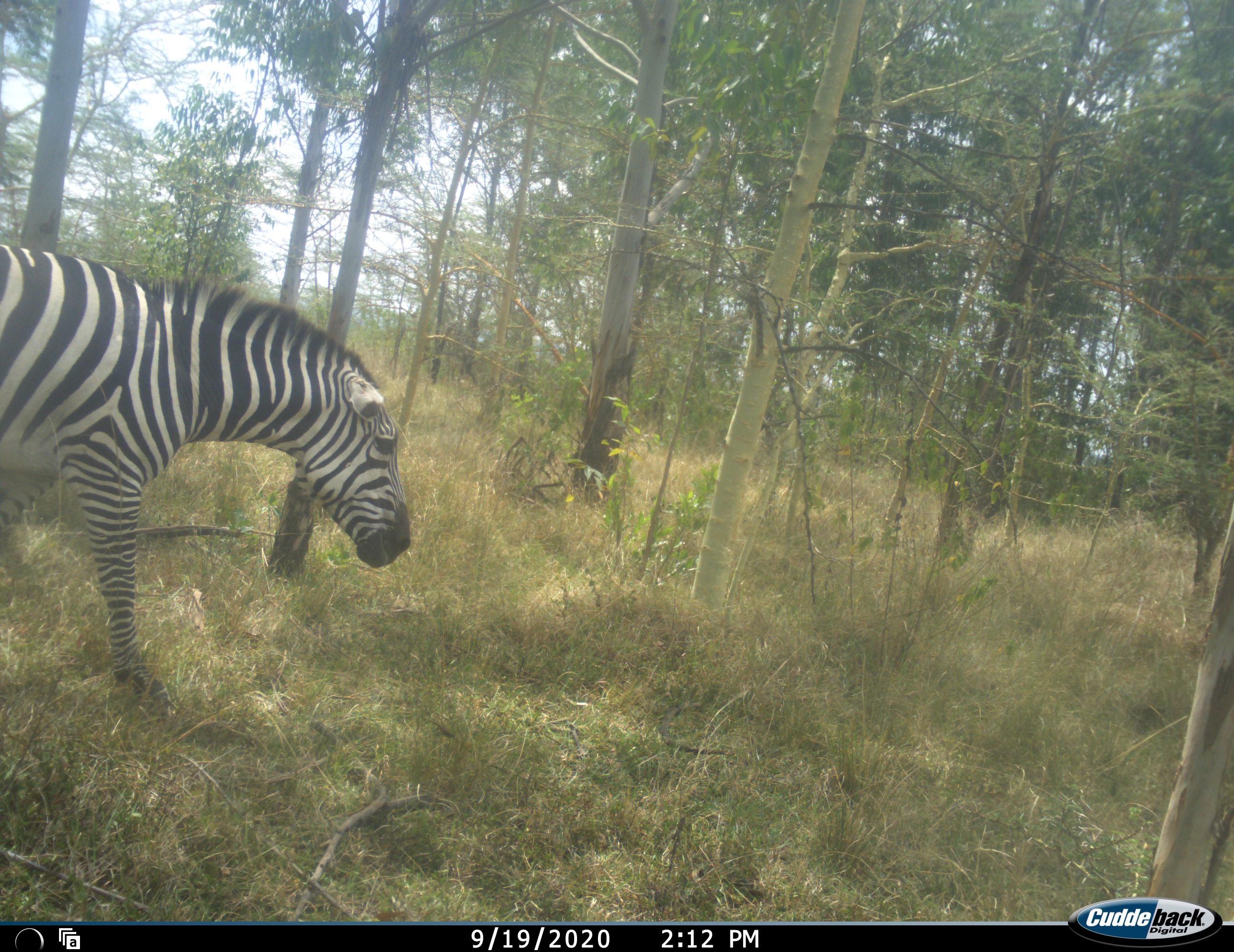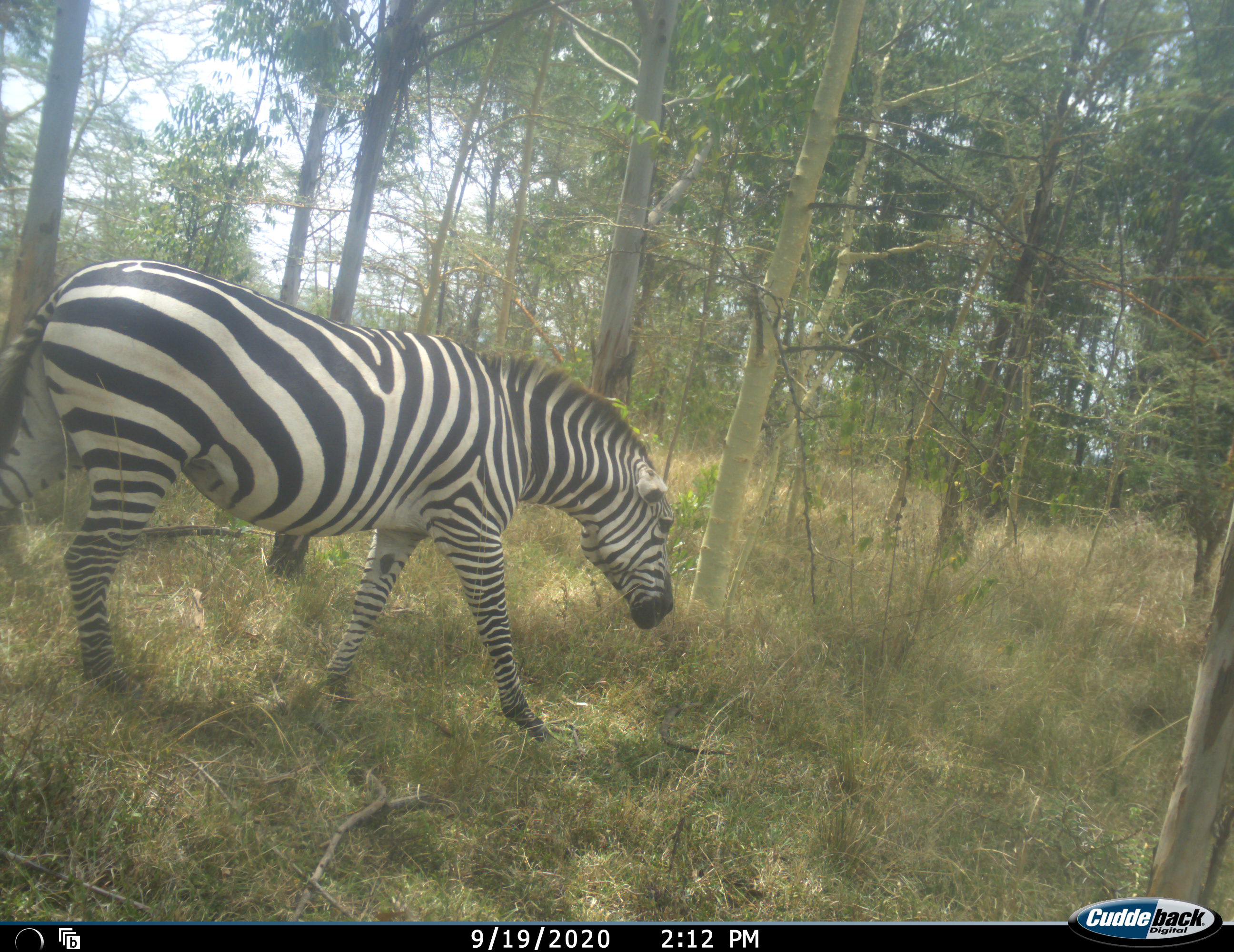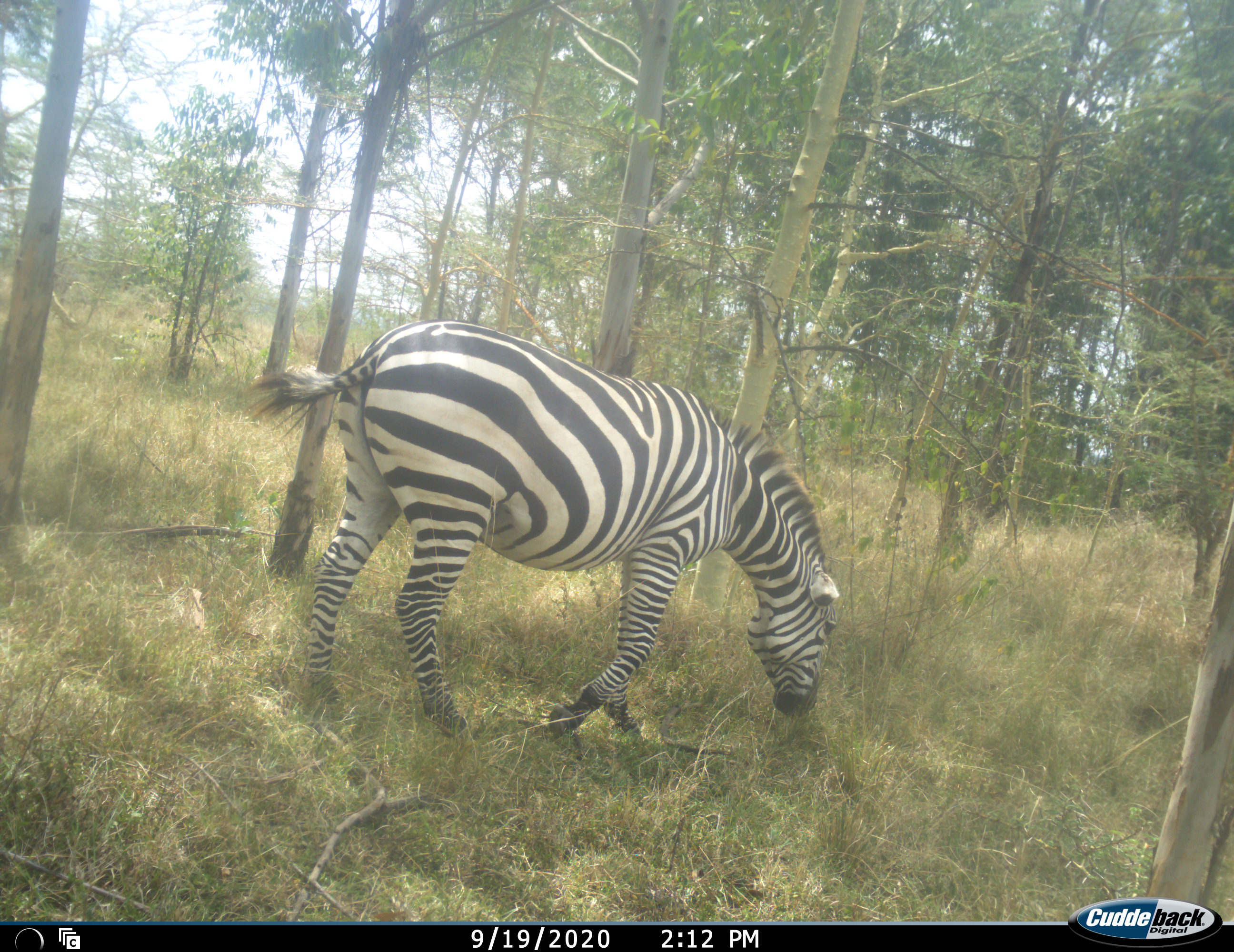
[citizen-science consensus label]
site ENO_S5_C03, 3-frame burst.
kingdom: Animalia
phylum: Chordata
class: Mammalia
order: Perissodactyla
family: Equidae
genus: Equus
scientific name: Equus quagga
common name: plains zebra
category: zebraplains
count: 1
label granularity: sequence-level